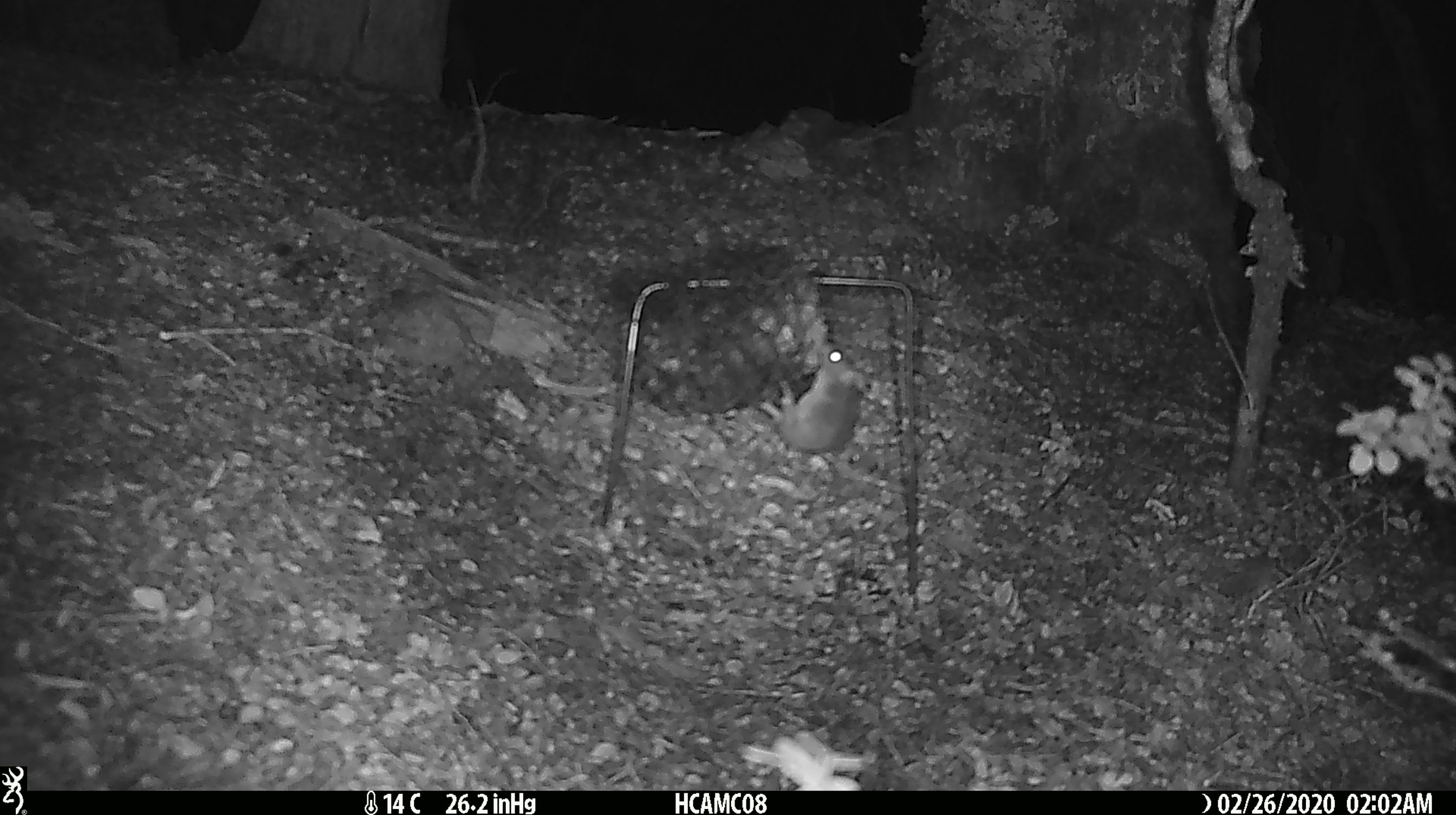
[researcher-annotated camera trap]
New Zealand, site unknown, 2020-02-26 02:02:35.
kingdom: Animalia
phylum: Chordata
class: Mammalia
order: Rodentia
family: Muridae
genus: Mus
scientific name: Mus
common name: mouse